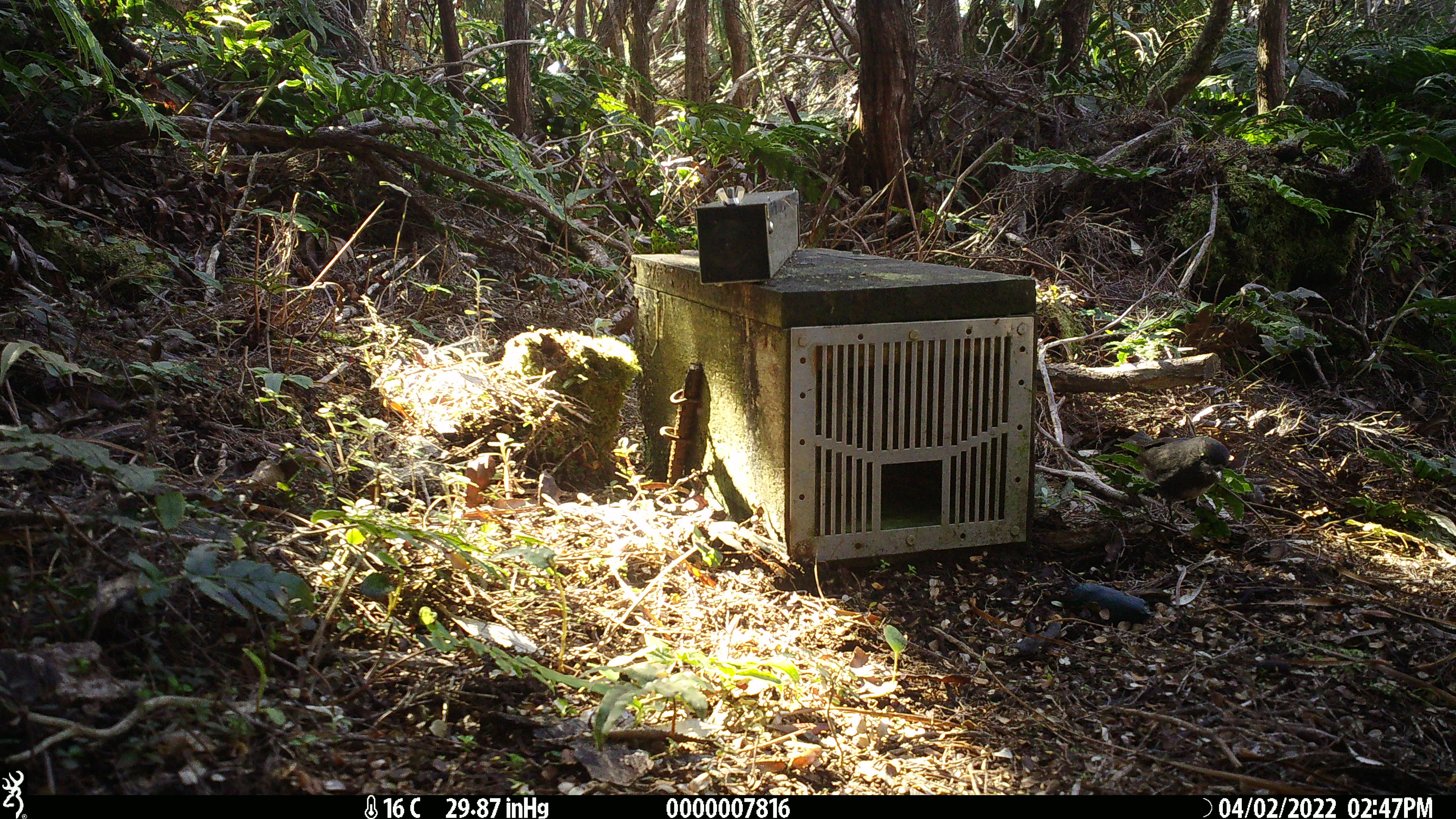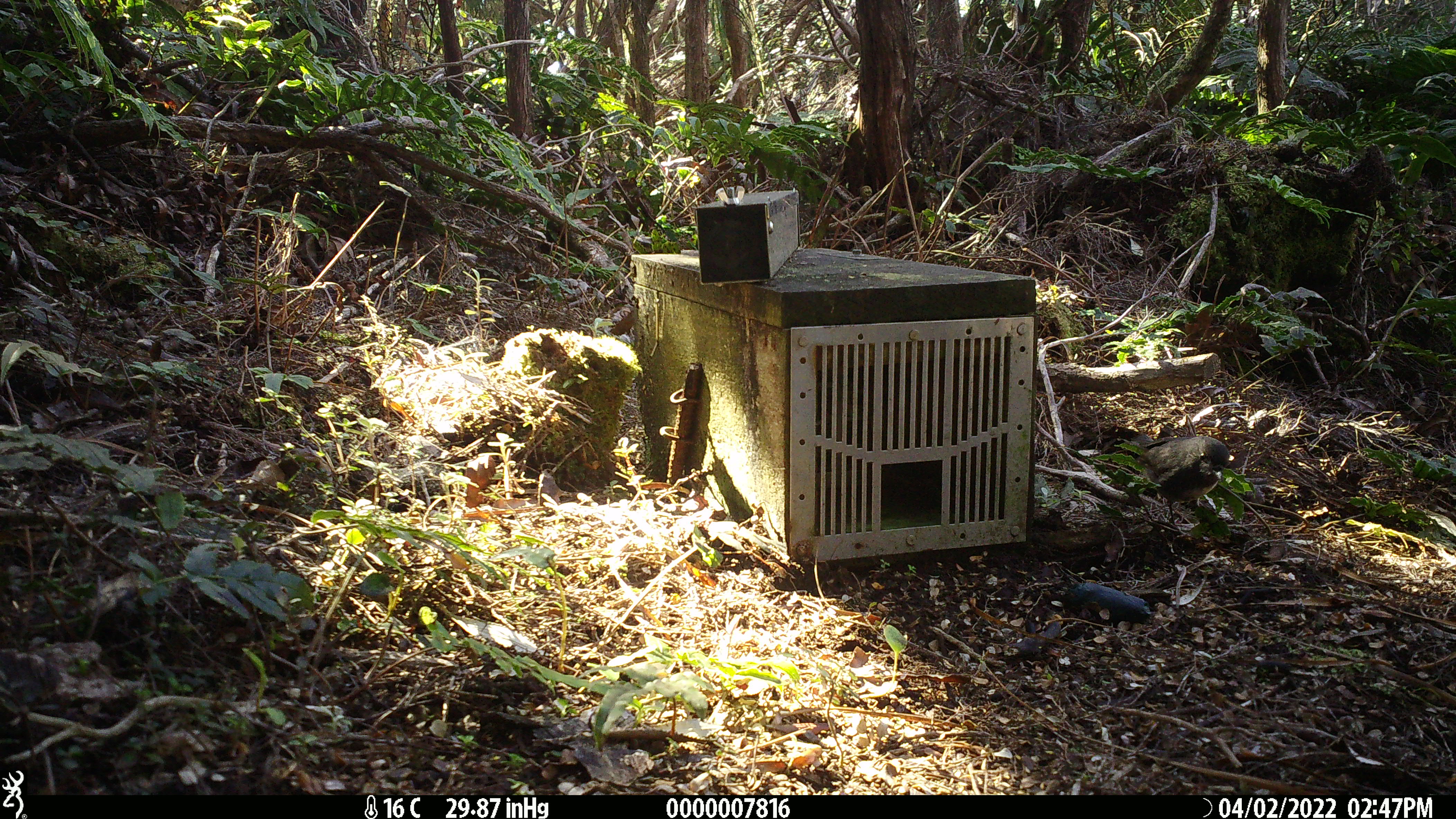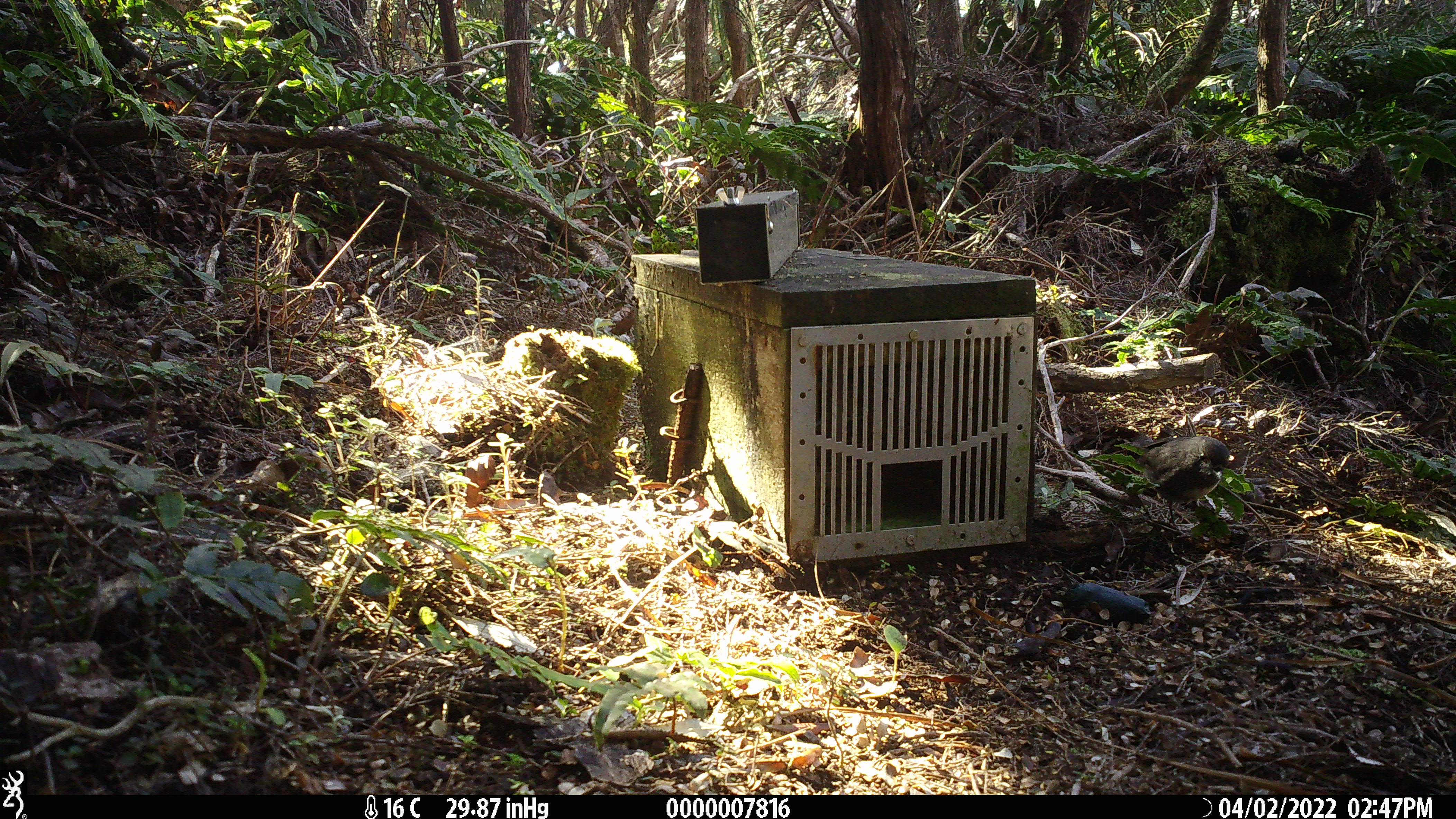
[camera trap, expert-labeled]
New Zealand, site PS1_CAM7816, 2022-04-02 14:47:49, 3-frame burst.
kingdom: Animalia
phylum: Chordata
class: Aves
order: Passeriformes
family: Petroicidae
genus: Petroica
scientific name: Petroica australis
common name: new zealand robin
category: robin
Robin (new zealand robin) (Petroica australis).